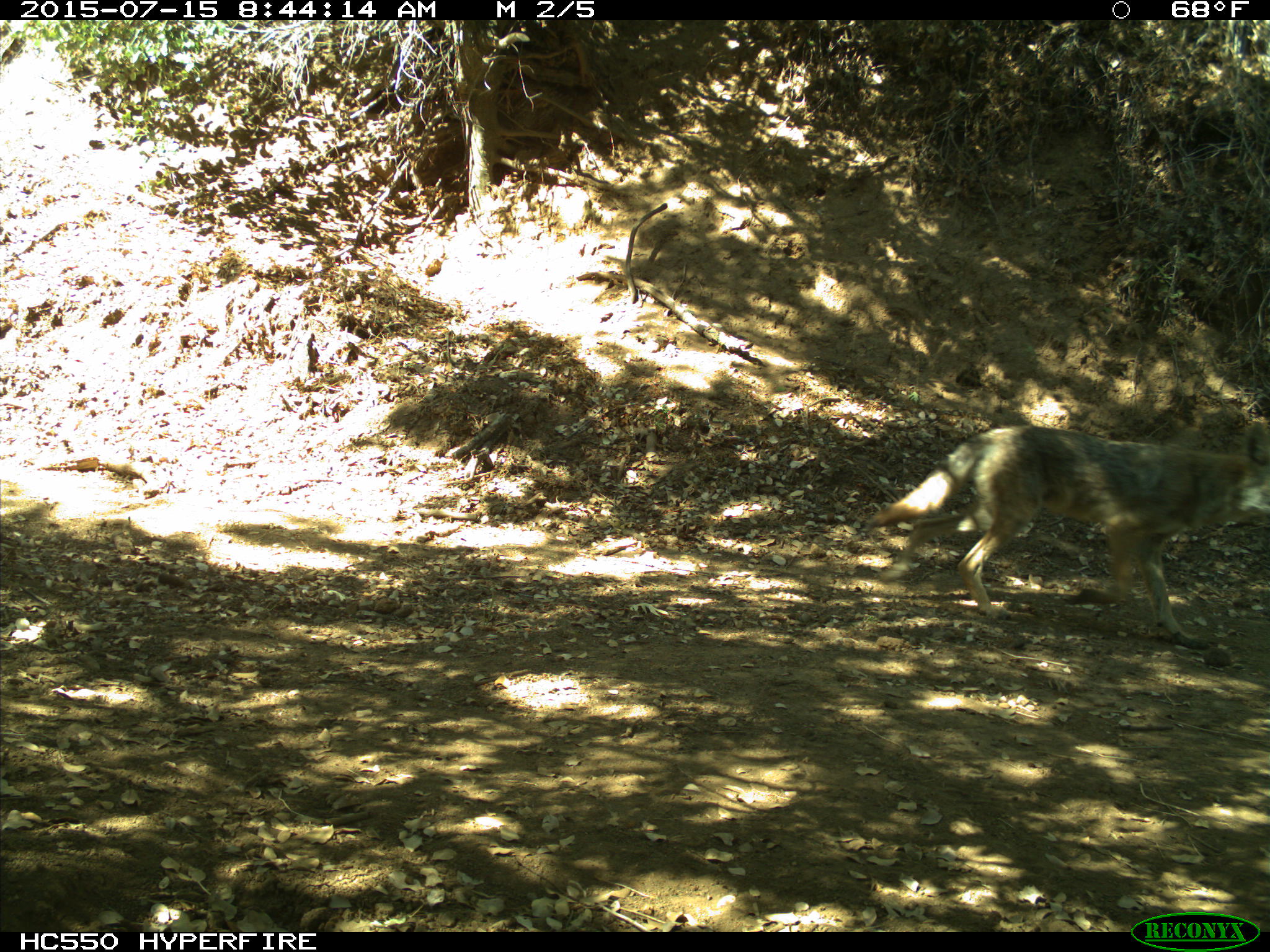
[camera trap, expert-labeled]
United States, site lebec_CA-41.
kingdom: Animalia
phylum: Chordata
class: Mammalia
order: Carnivora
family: Canidae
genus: Canis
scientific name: Canis latrans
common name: coyote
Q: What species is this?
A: Canis latrans (coyote).